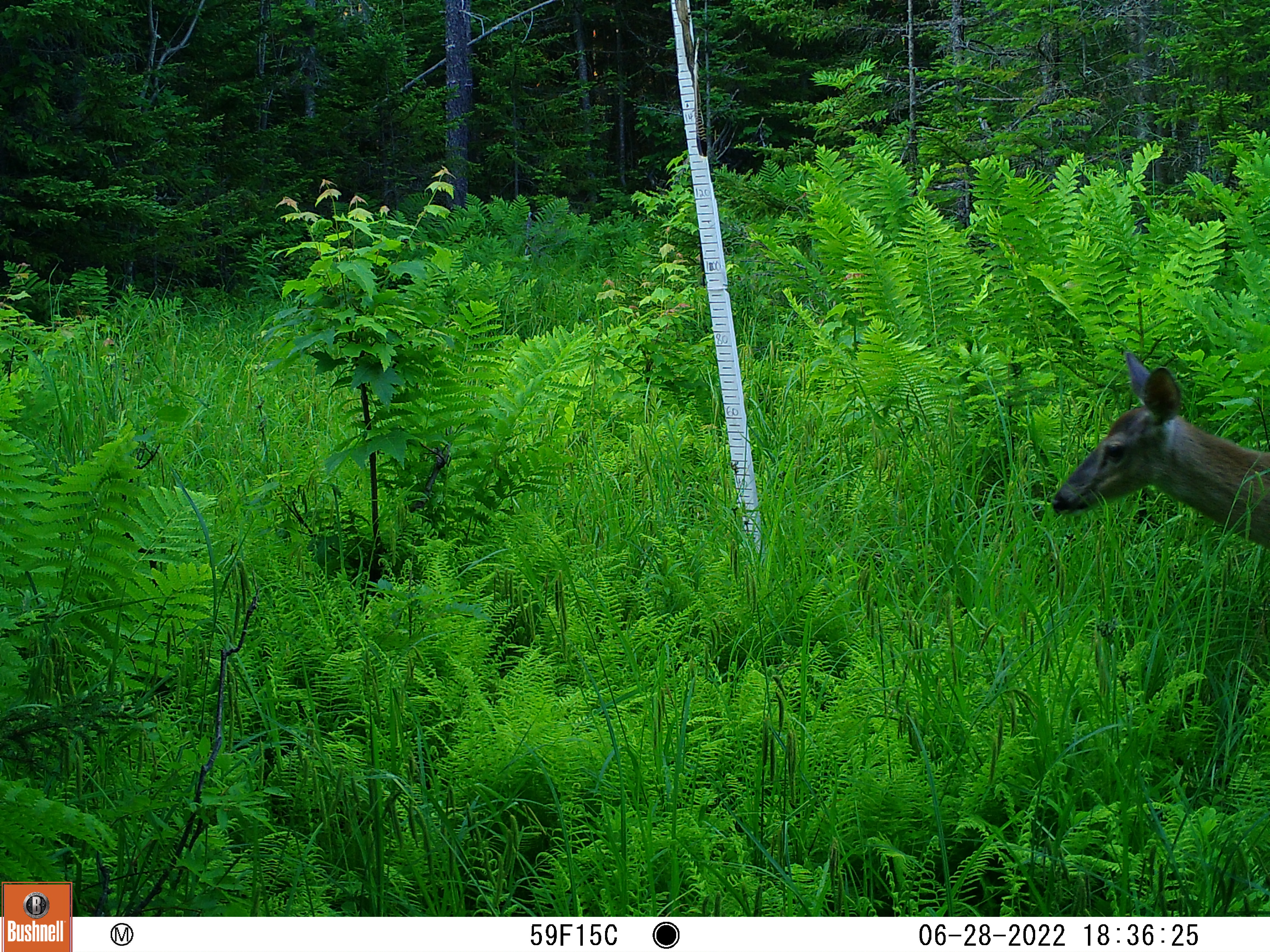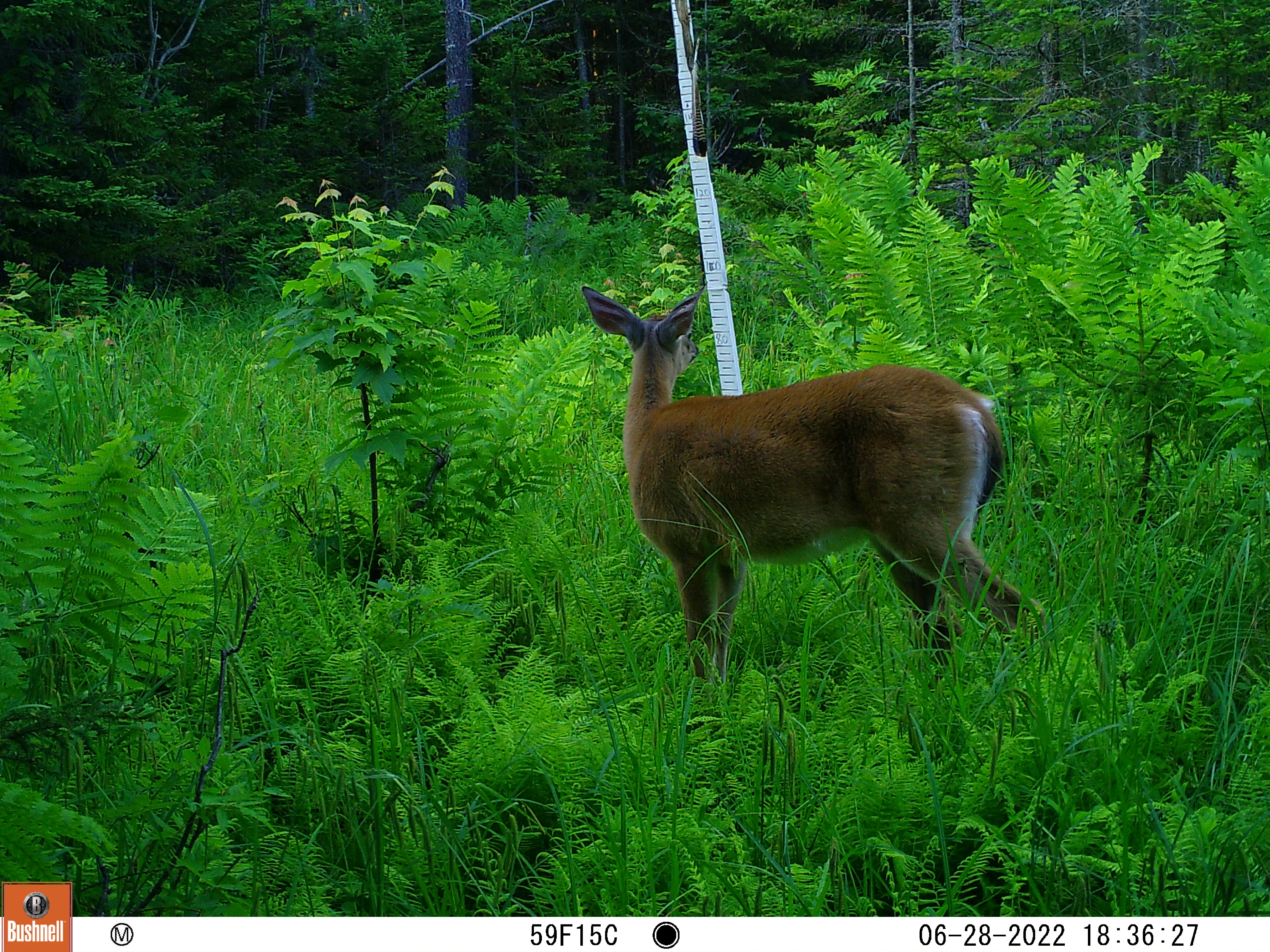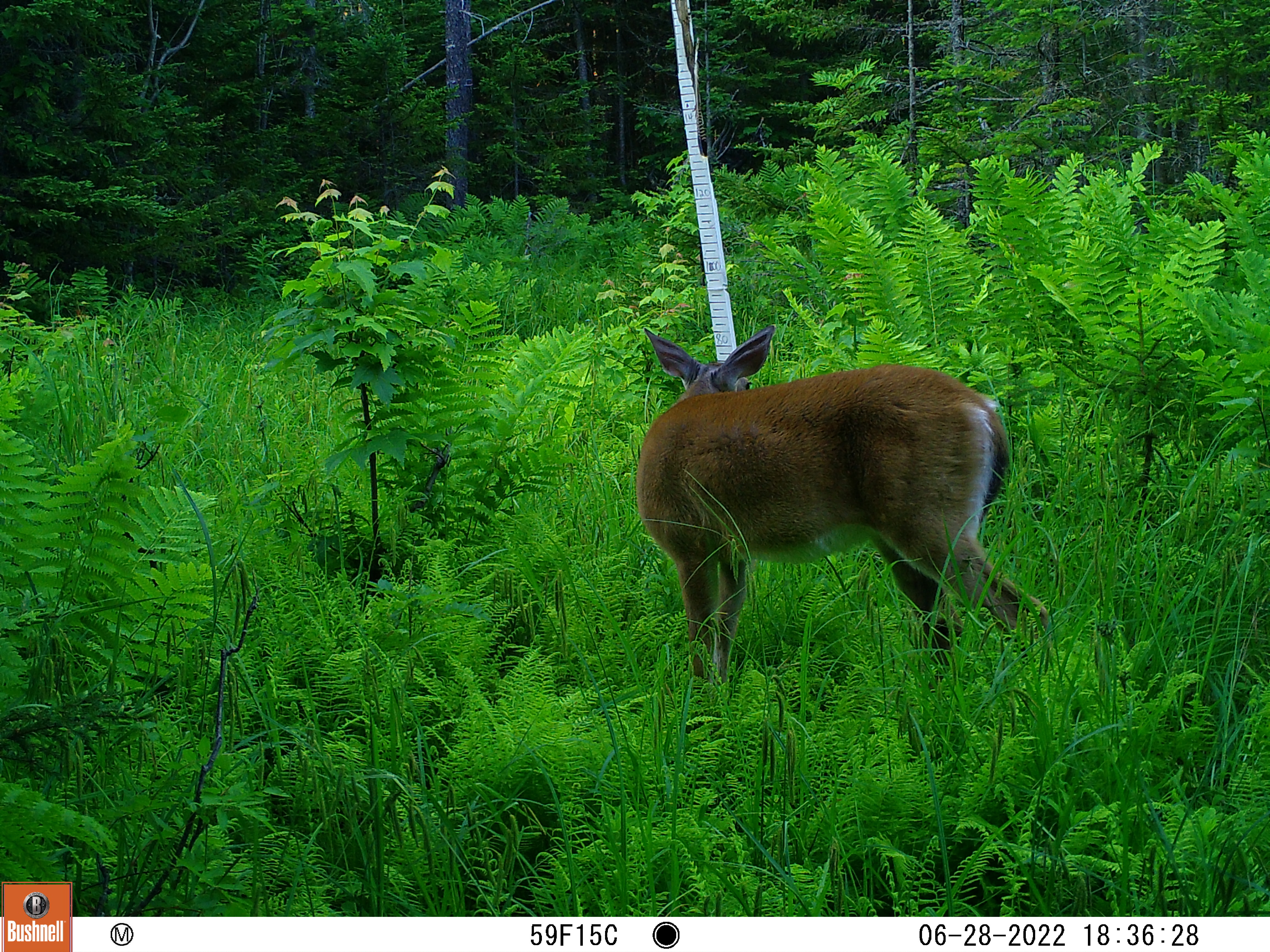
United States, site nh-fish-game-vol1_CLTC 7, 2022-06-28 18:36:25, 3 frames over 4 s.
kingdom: Animalia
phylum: Chordata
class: Mammalia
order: Artiodactyla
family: Cervidae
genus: Odocoileus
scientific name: Odocoileus virginianus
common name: white-tailed deer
White-tailed deer (Odocoileus virginianus).